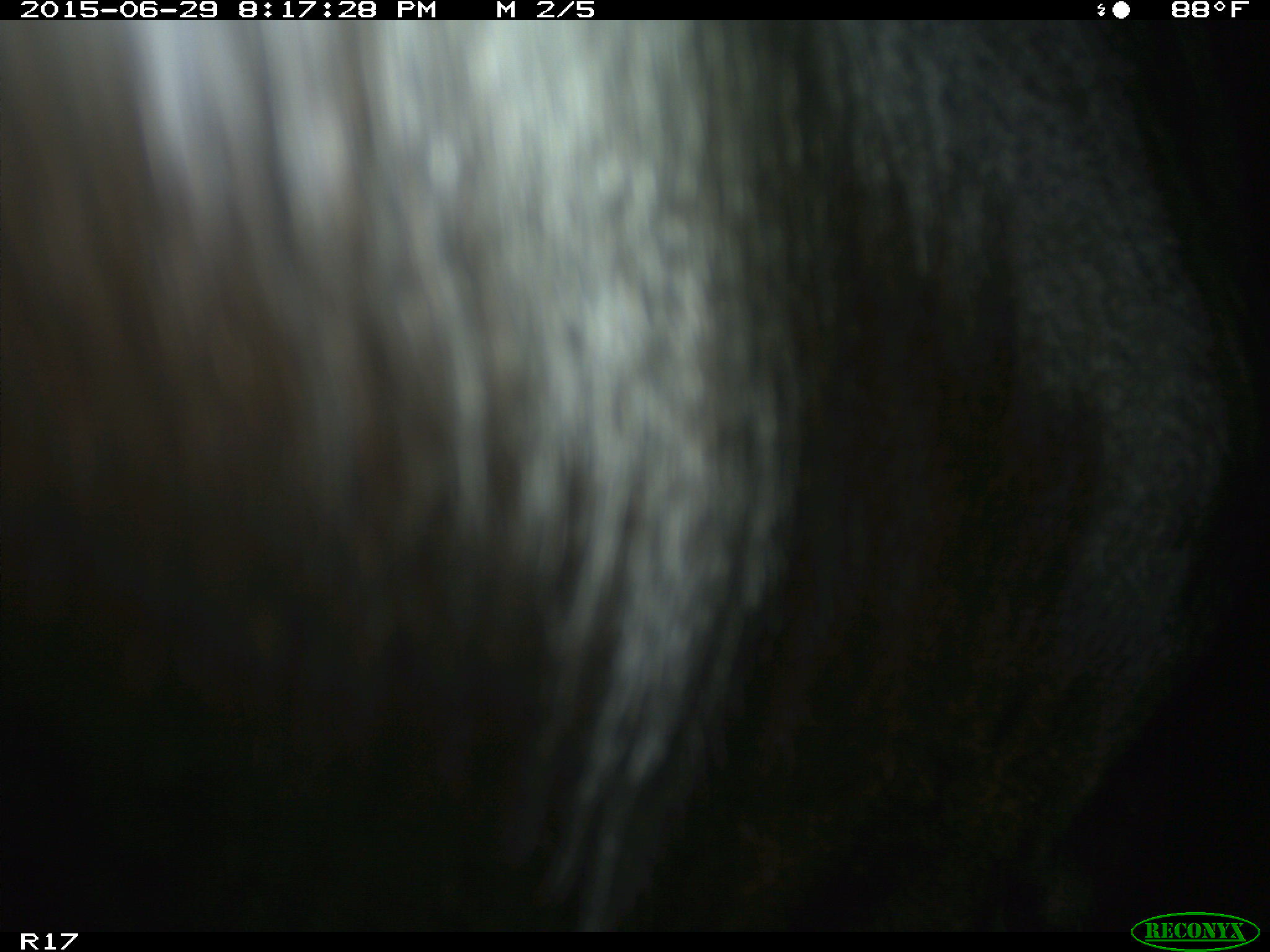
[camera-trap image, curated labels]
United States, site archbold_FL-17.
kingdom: Animalia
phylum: Chordata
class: Mammalia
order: Artiodactyla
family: Bovidae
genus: Bos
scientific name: Bos taurus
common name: domestic cow